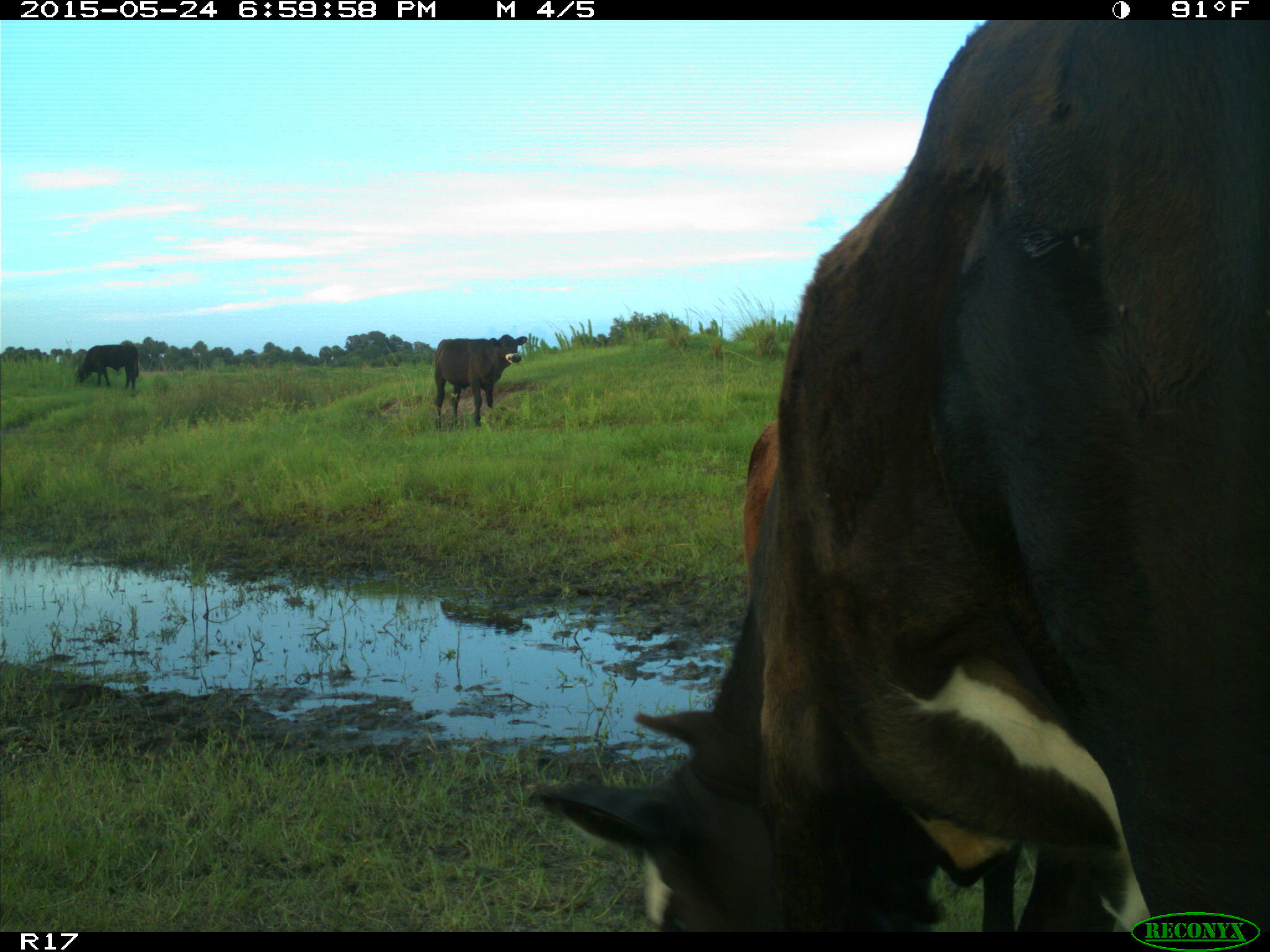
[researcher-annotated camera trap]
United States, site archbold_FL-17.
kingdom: Animalia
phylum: Chordata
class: Mammalia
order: Artiodactyla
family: Bovidae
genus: Bos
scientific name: Bos taurus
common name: domestic cow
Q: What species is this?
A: Bos taurus (domestic cow).